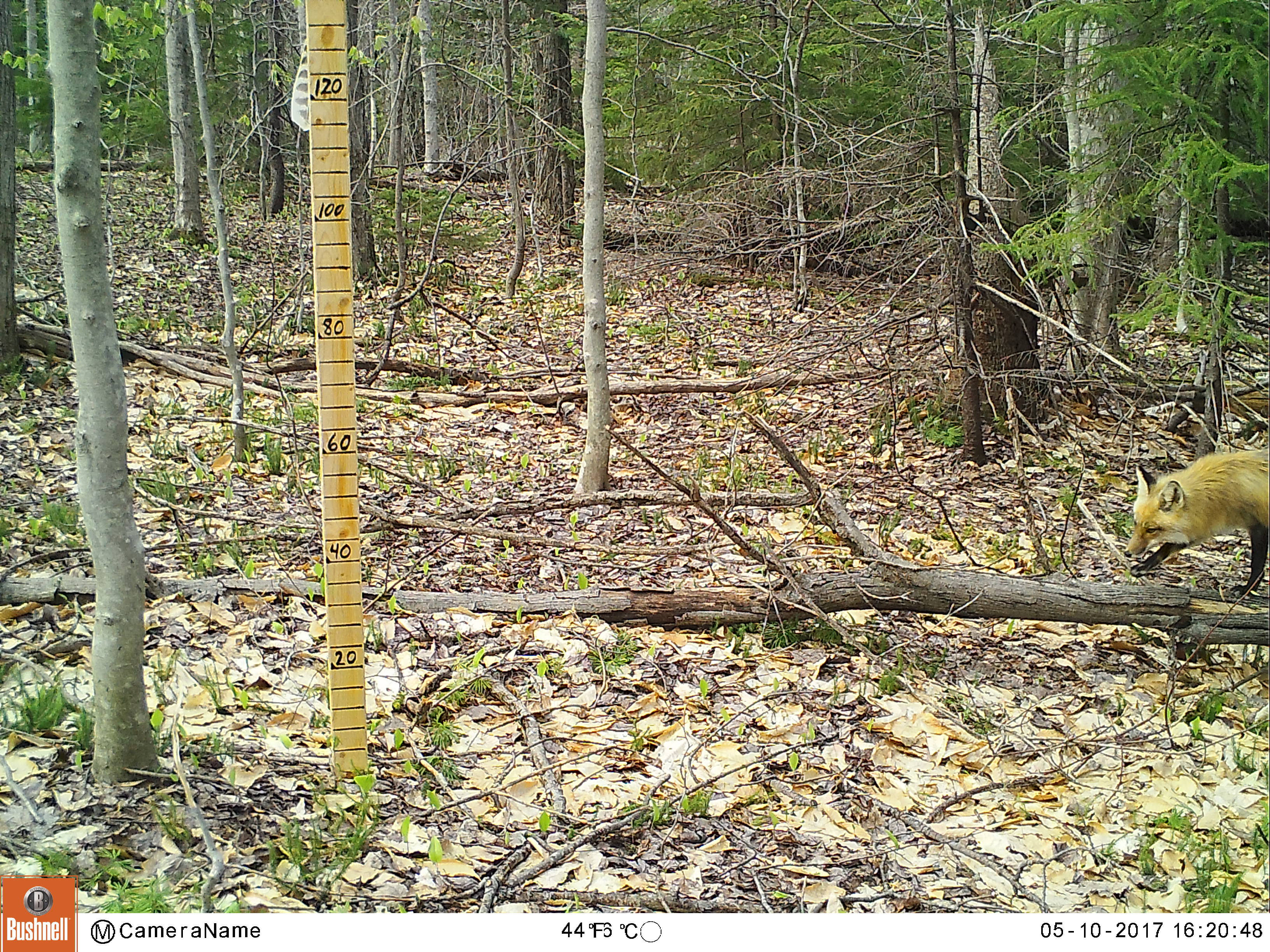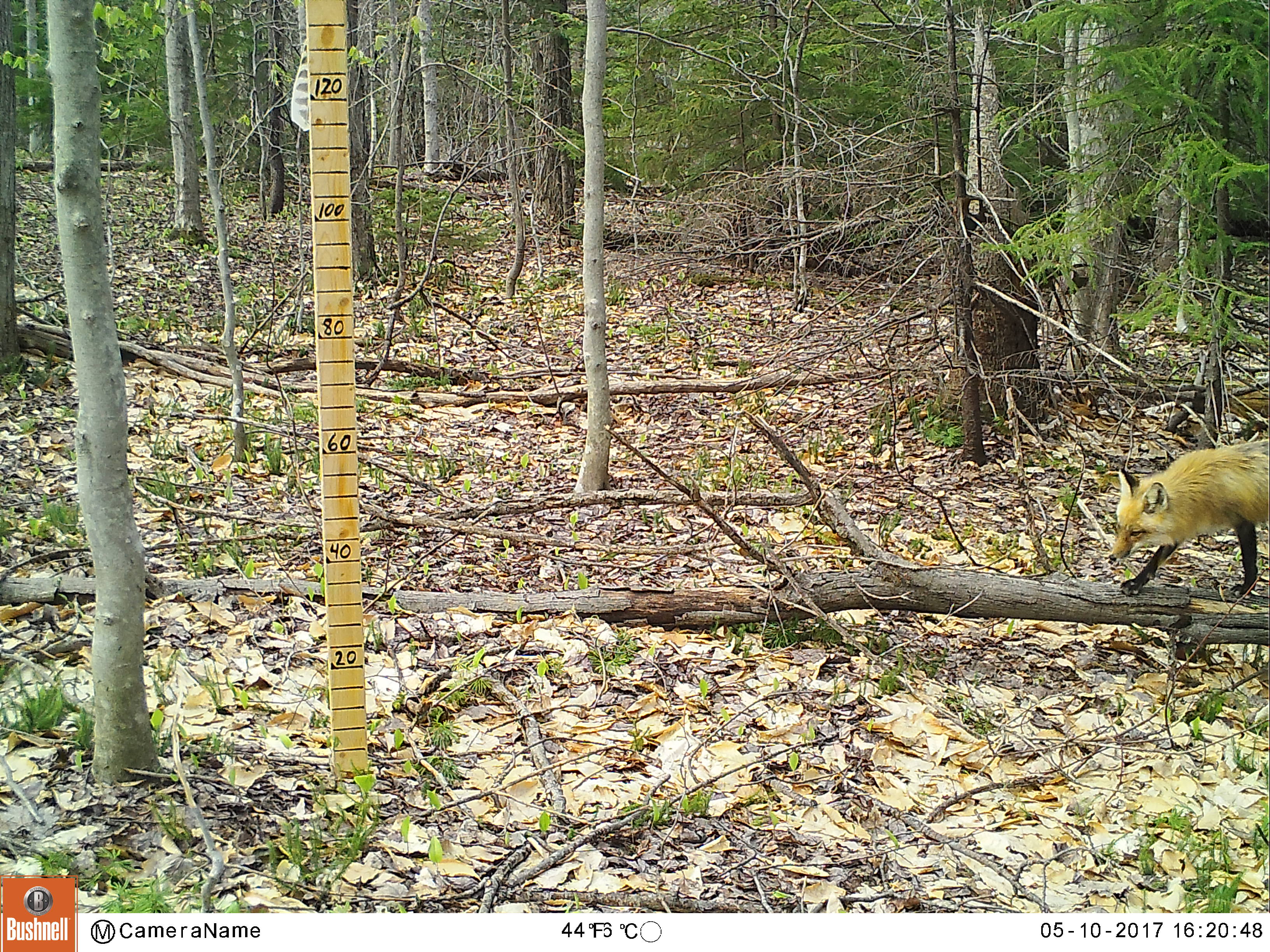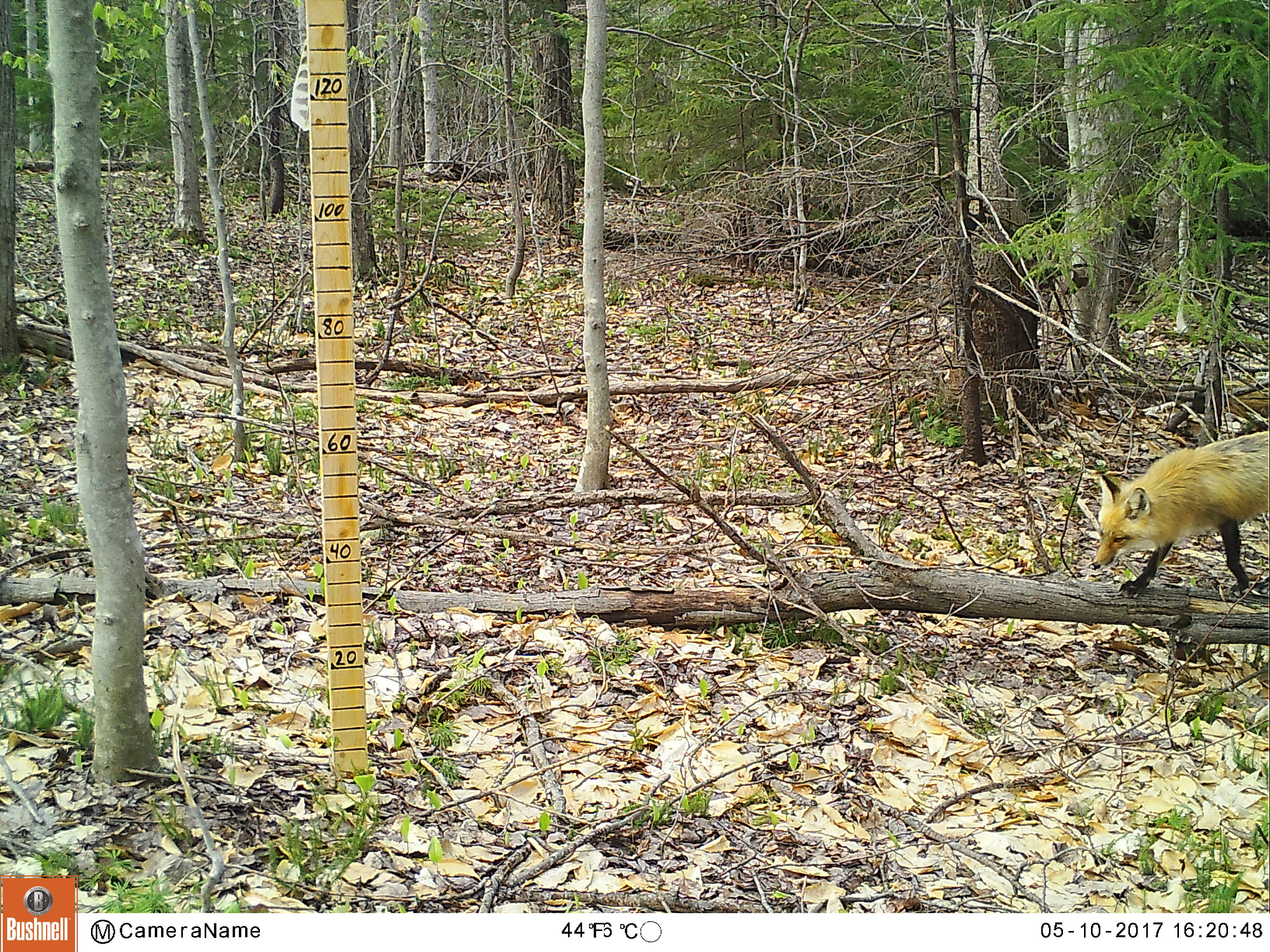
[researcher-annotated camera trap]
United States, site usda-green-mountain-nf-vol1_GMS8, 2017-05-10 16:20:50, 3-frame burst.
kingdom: Animalia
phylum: Chordata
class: Mammalia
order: Carnivora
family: Canidae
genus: Vulpes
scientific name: Vulpes vulpes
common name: red fox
Red fox (Vulpes vulpes).